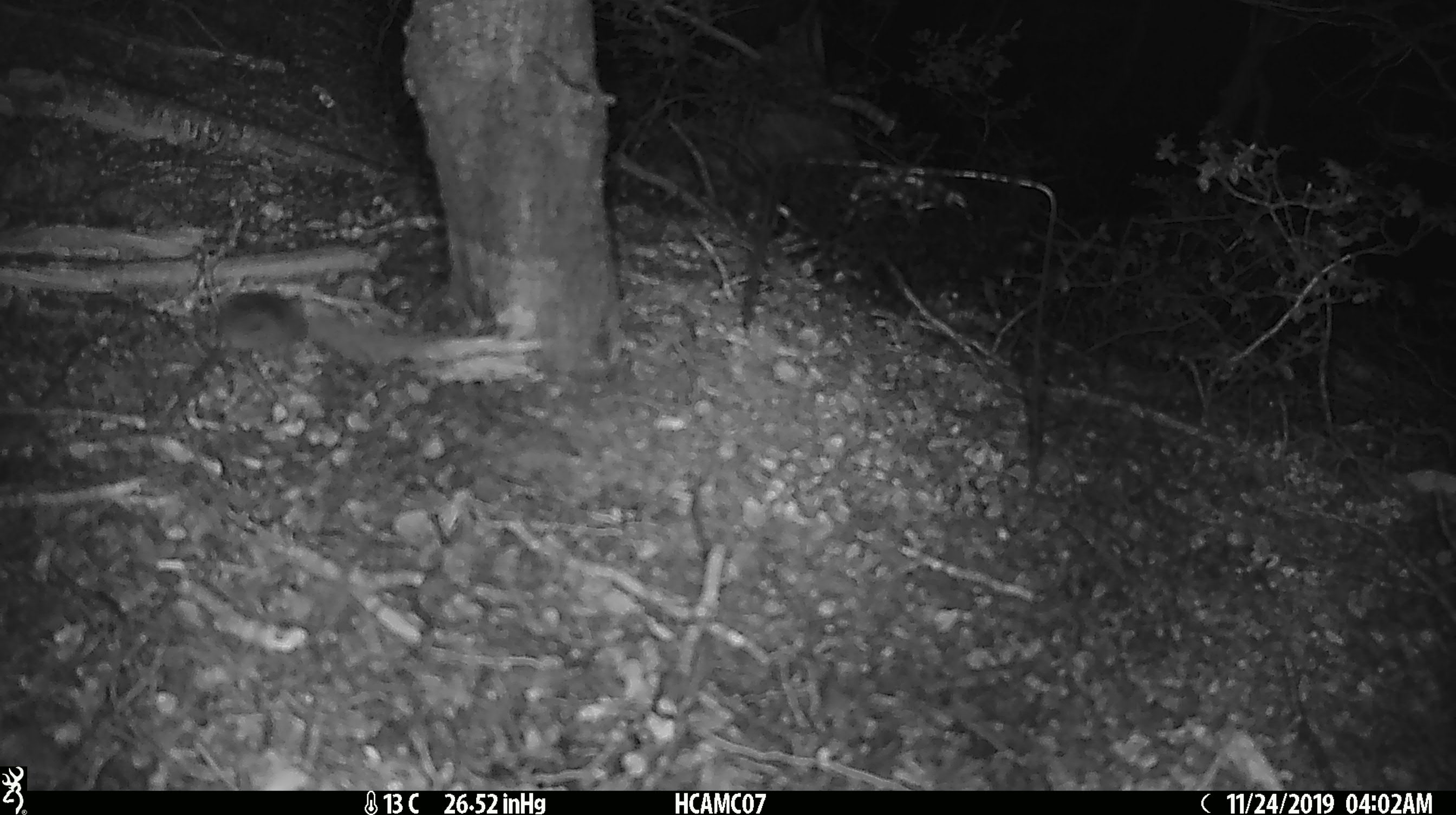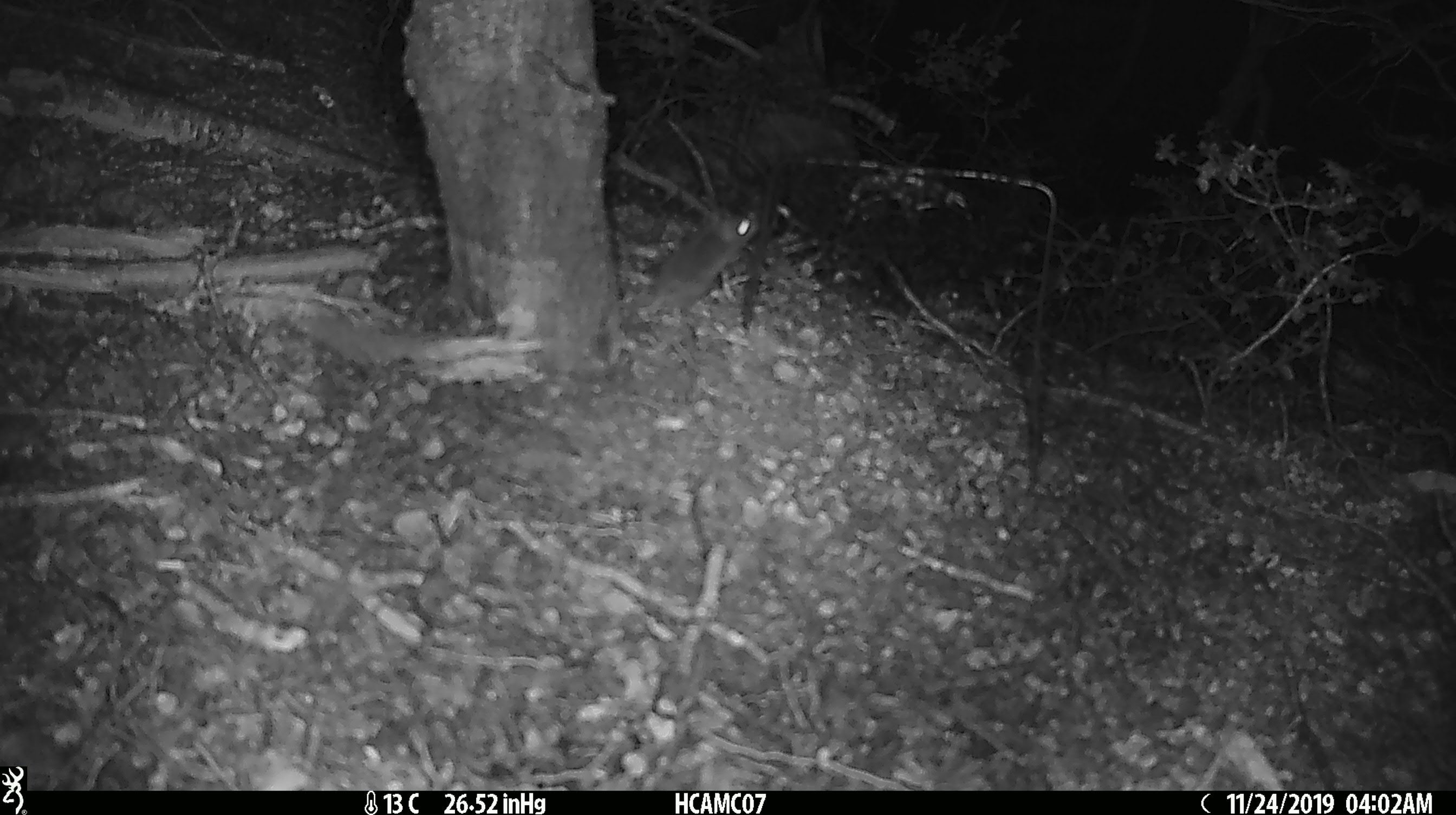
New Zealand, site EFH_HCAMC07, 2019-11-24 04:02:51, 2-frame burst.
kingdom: Animalia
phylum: Chordata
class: Mammalia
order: Rodentia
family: Muridae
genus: Mus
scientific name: Mus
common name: mouse